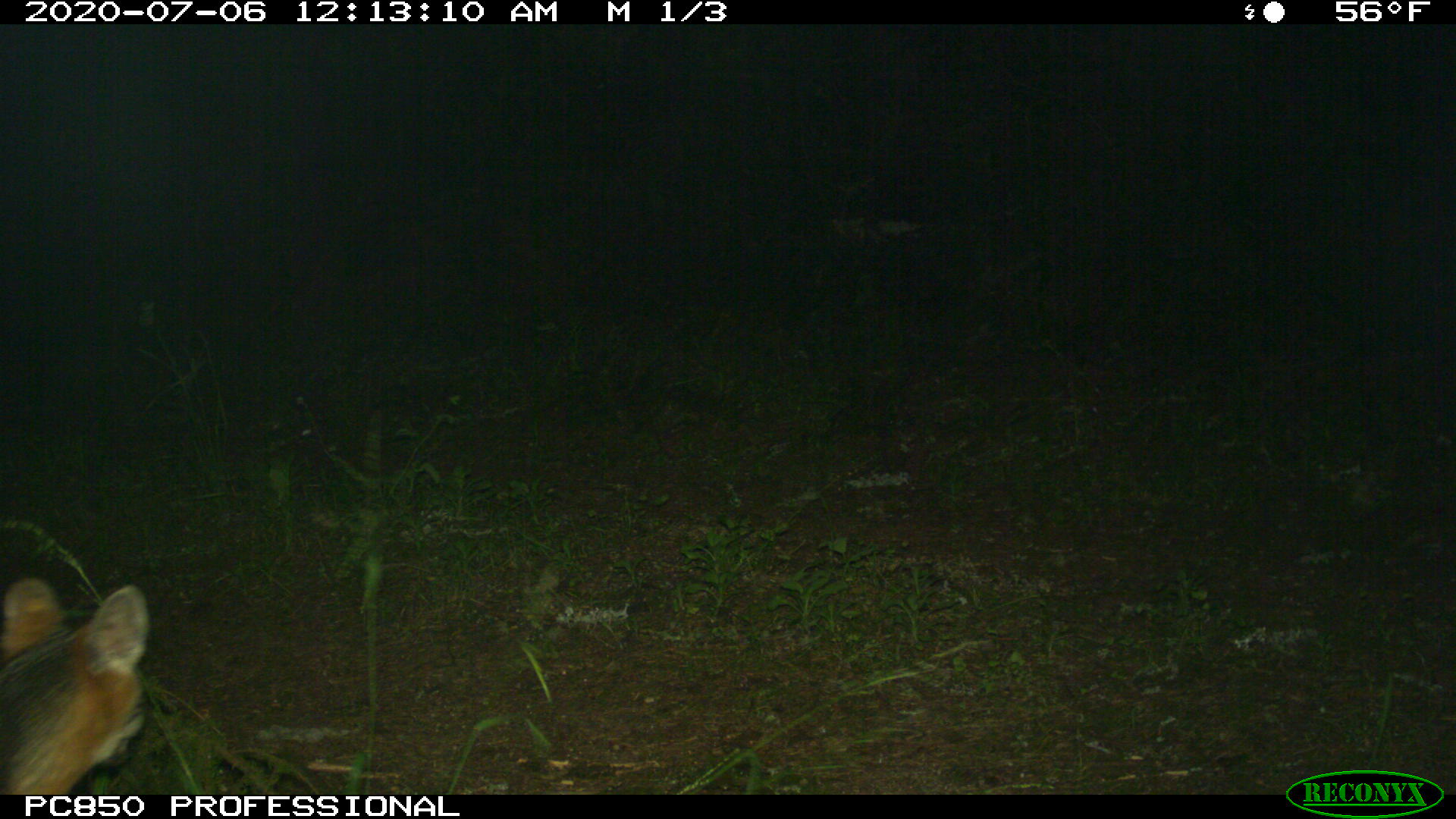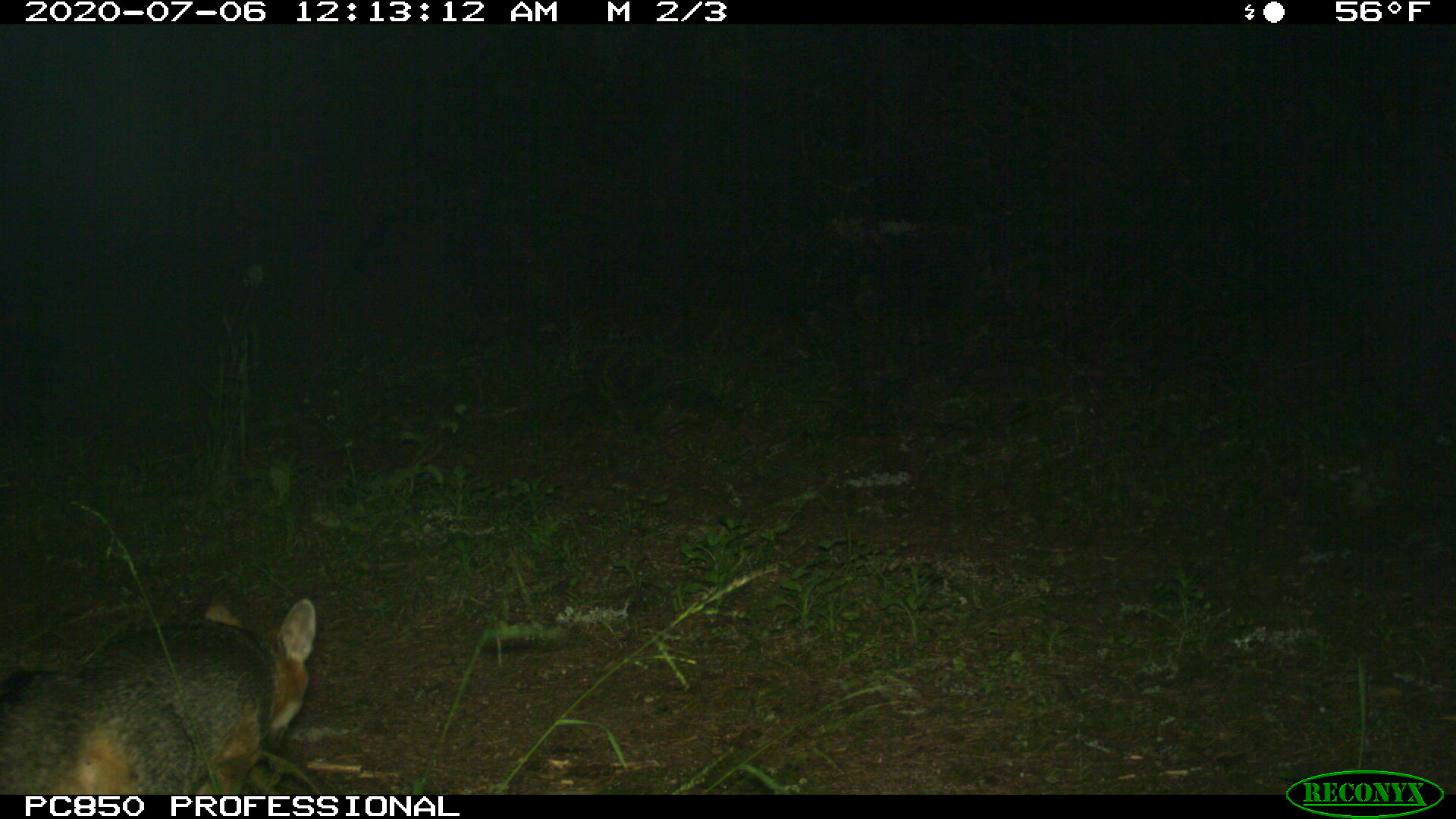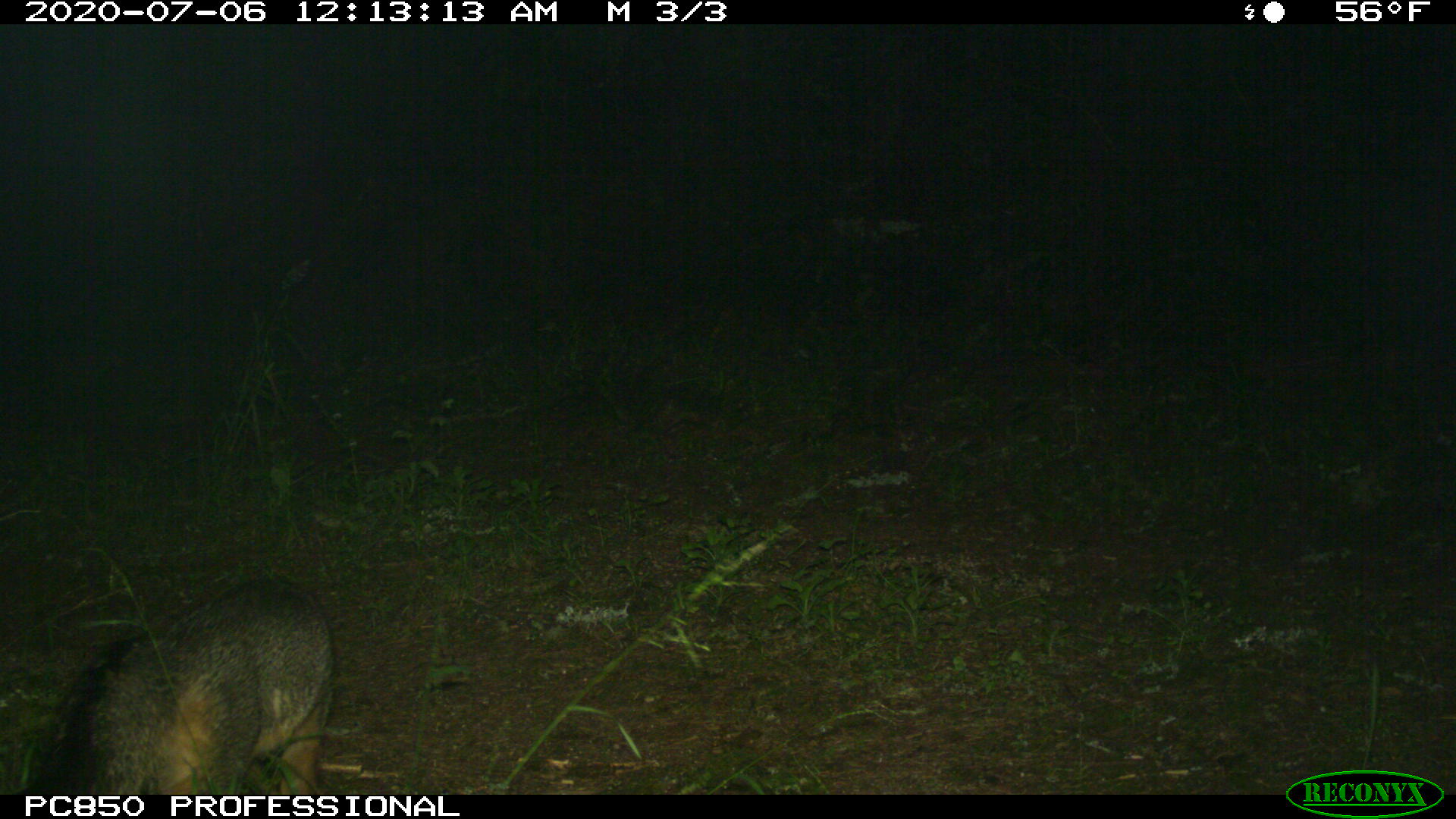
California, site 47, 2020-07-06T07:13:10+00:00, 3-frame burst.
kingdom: Animalia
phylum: Chordata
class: Mammalia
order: Carnivora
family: Canidae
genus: Urocyon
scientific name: Urocyon cinereoargenteus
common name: gray fox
Gray fox (Urocyon cinereoargenteus).